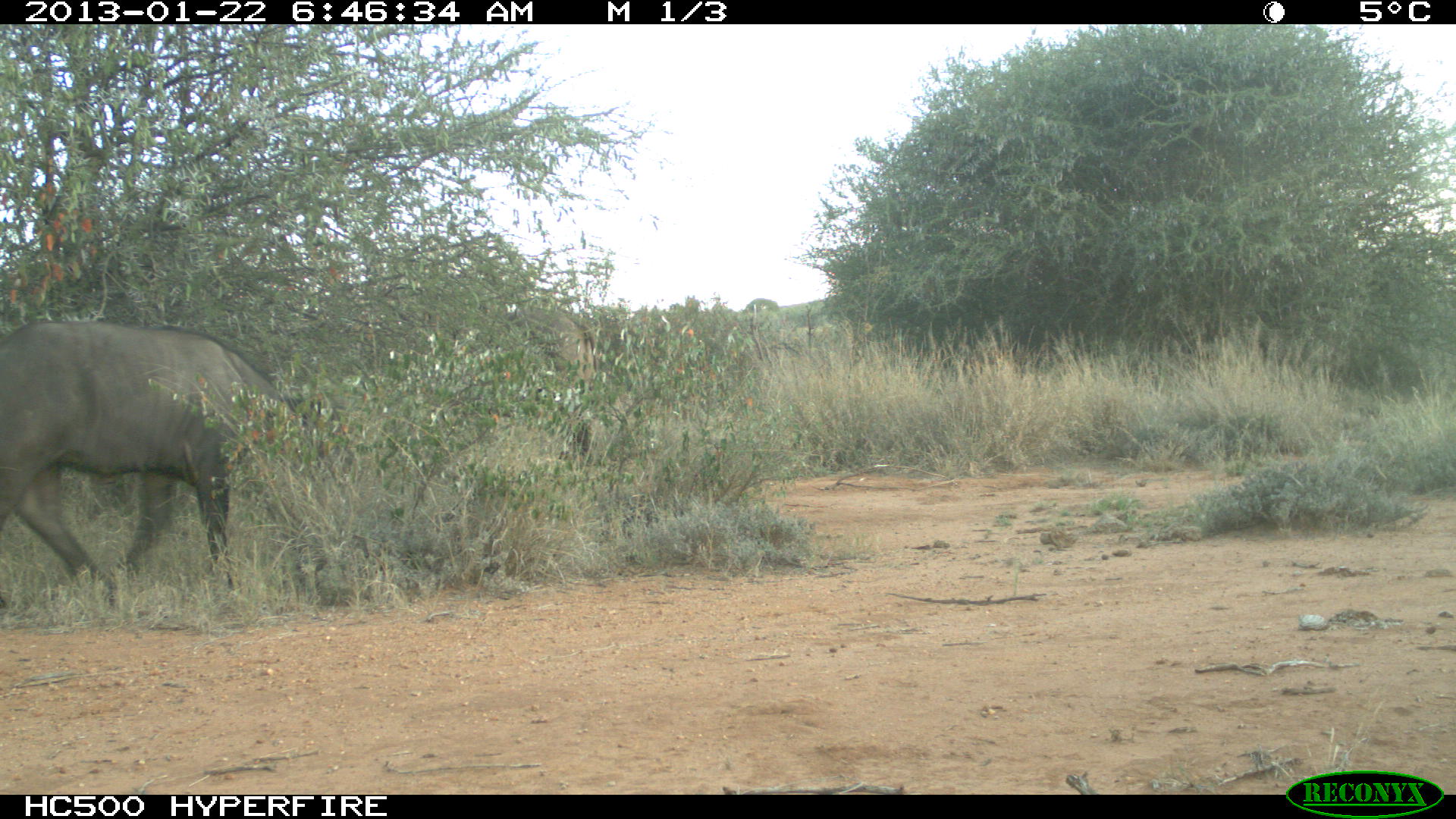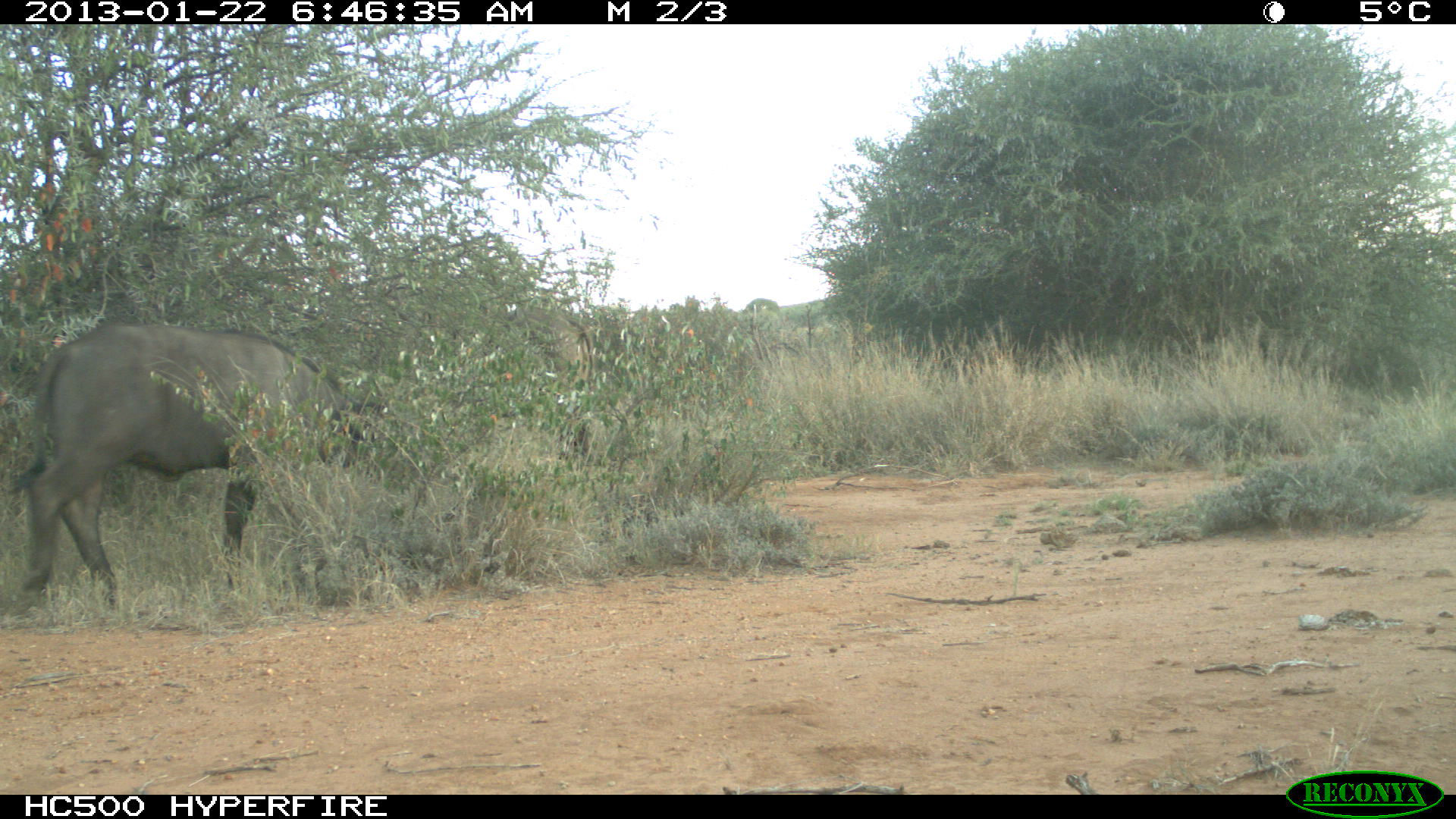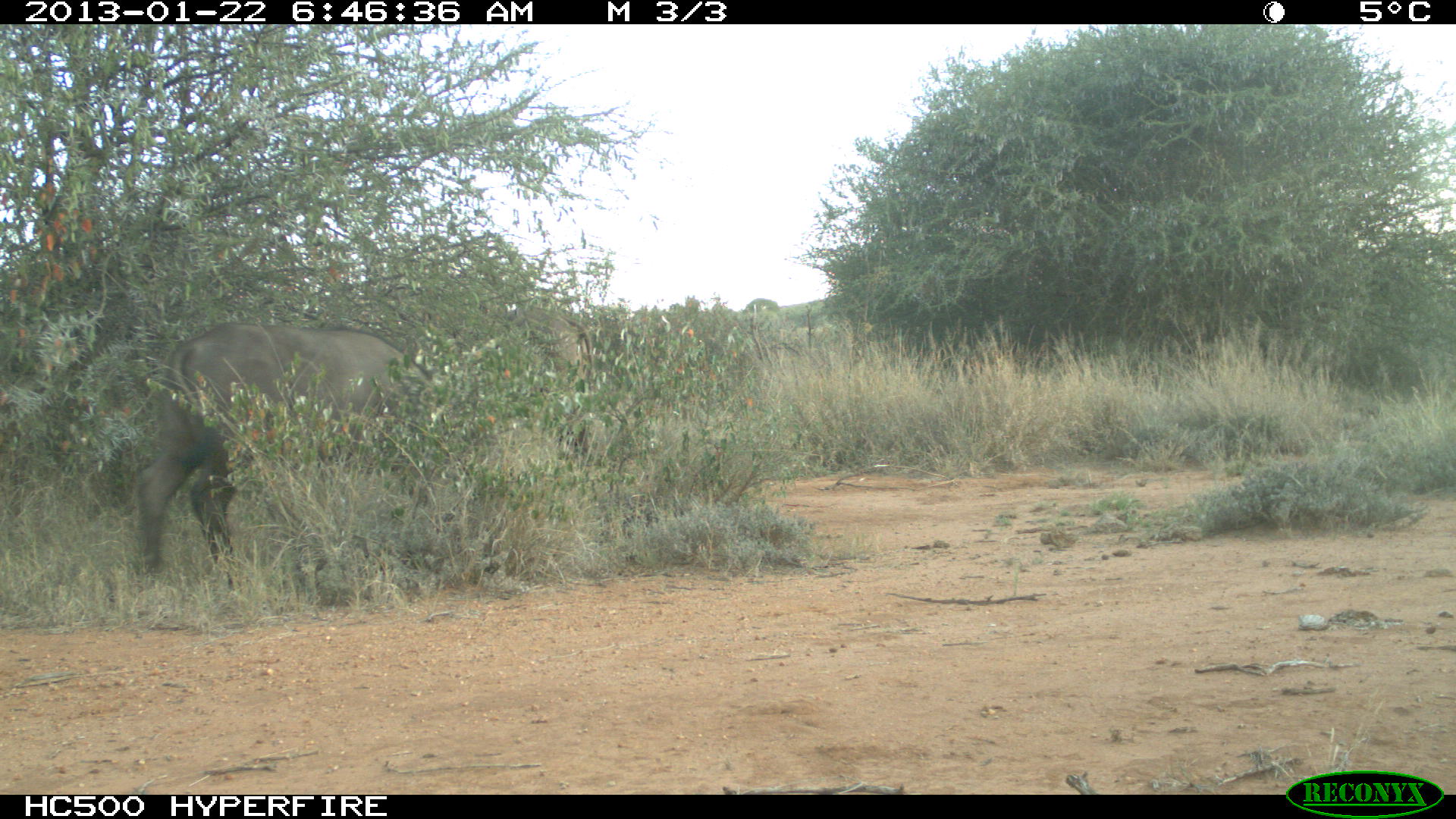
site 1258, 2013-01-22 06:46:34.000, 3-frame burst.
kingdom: Animalia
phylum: Chordata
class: Mammalia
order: Artiodactyla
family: Bovidae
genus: Syncerus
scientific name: Syncerus caffer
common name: african buffalo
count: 2